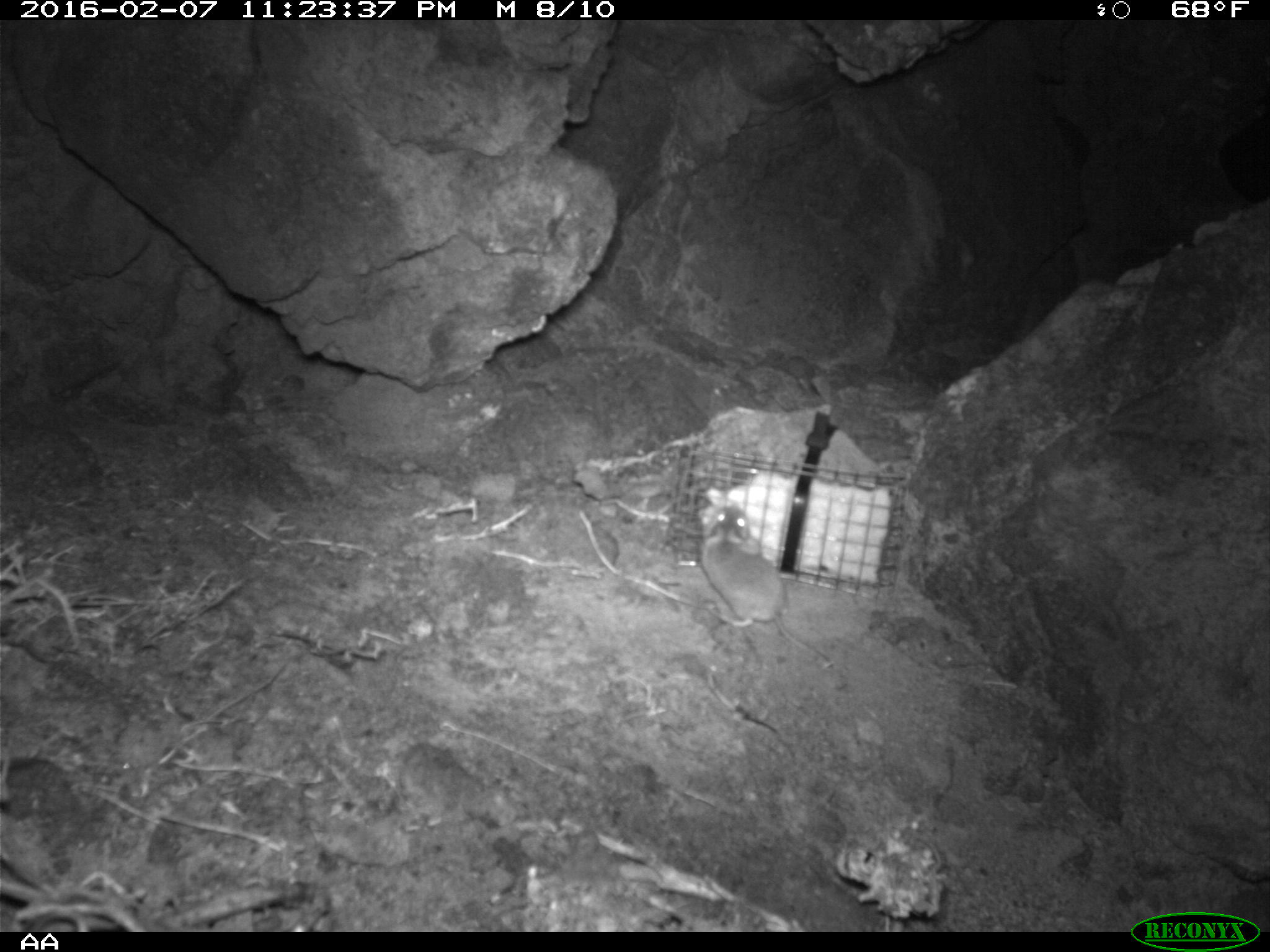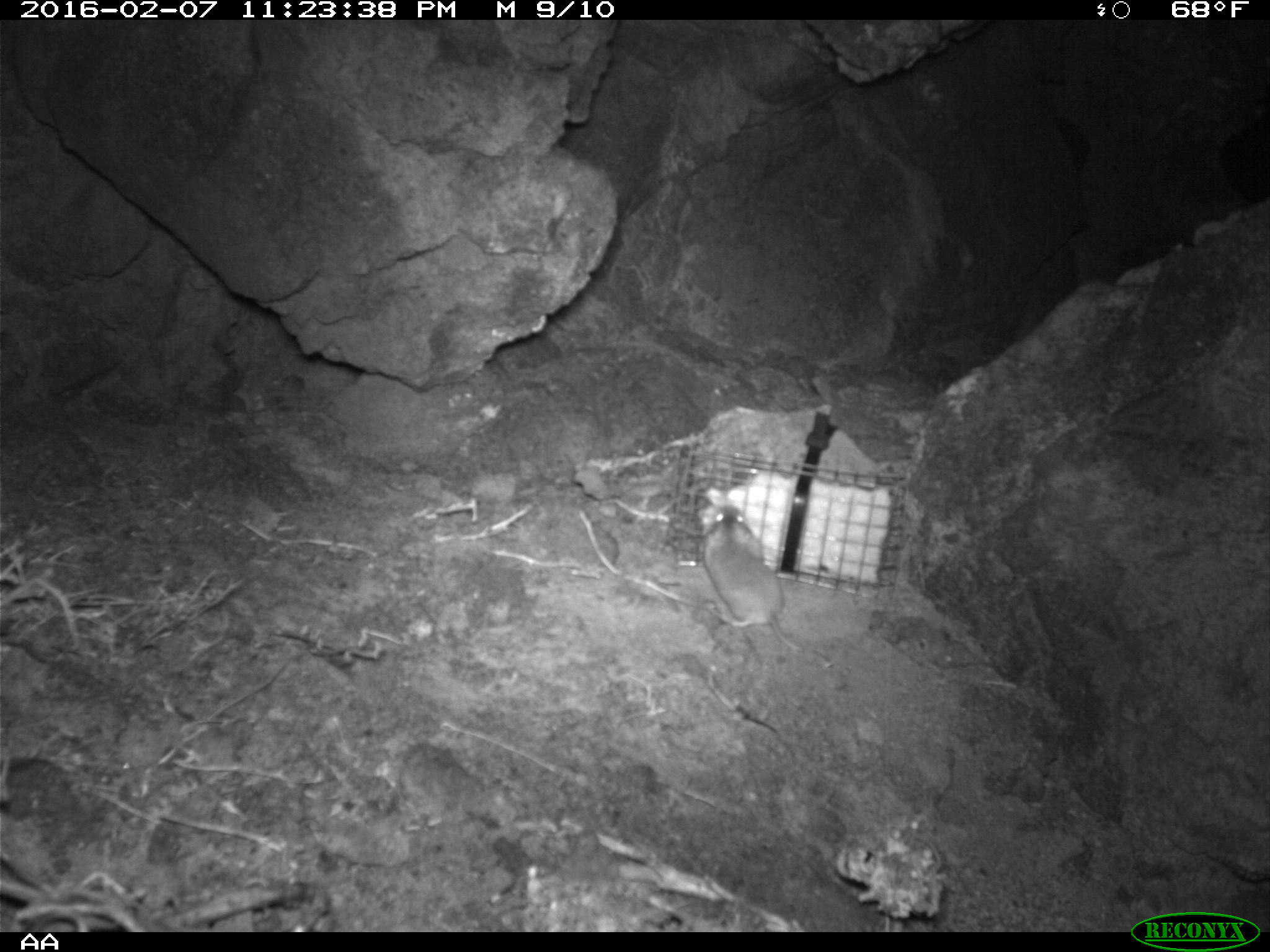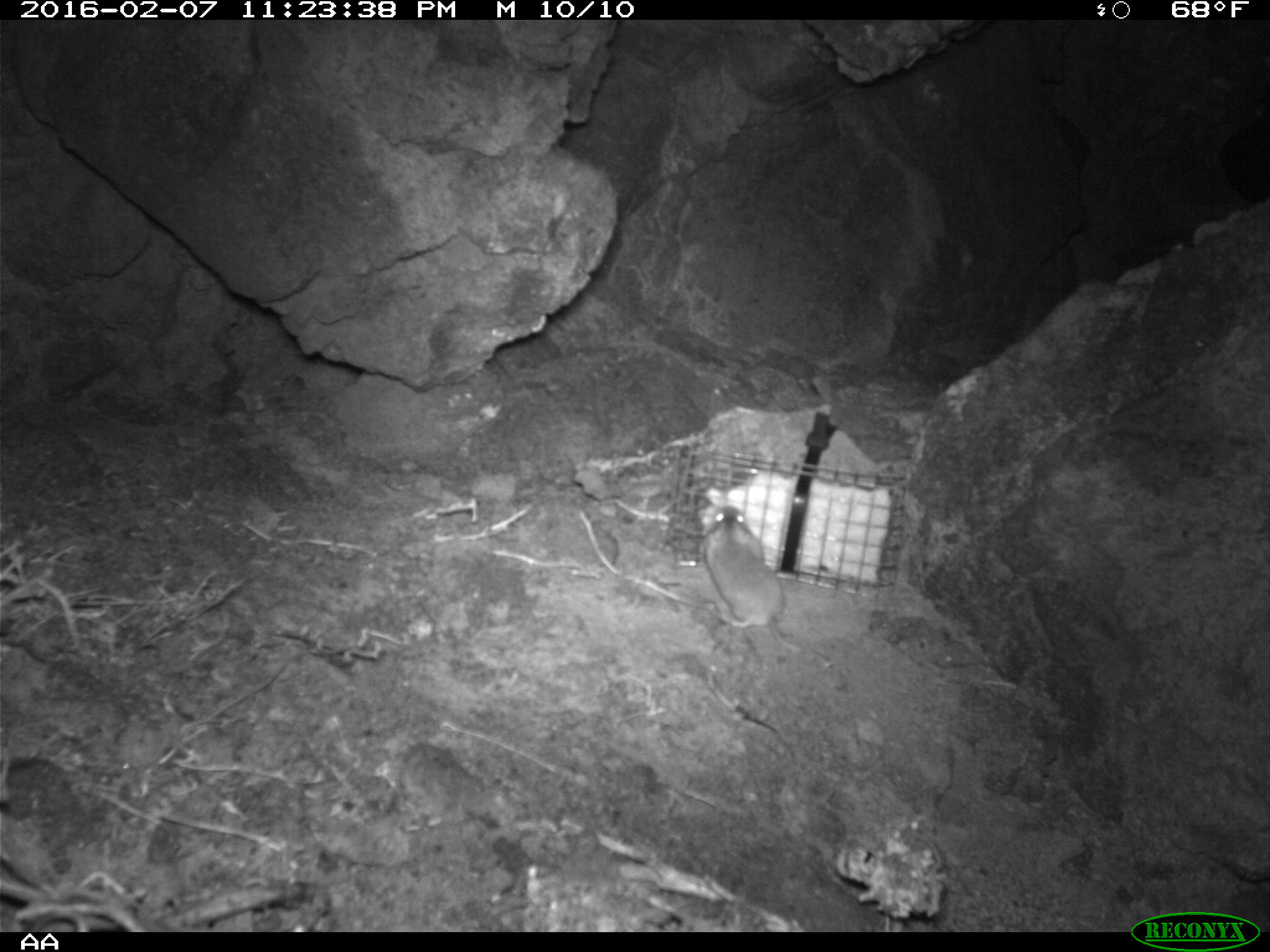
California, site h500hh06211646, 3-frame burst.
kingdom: Animalia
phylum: Chordata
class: Mammalia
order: Rodentia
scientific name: Rodentia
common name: rodent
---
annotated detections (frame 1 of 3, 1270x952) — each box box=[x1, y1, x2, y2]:
rodent: box=[699, 505, 833, 669]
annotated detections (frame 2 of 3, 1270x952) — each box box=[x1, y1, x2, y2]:
rodent: box=[705, 501, 831, 668]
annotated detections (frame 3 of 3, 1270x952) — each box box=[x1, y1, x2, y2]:
rodent: box=[706, 505, 833, 669]